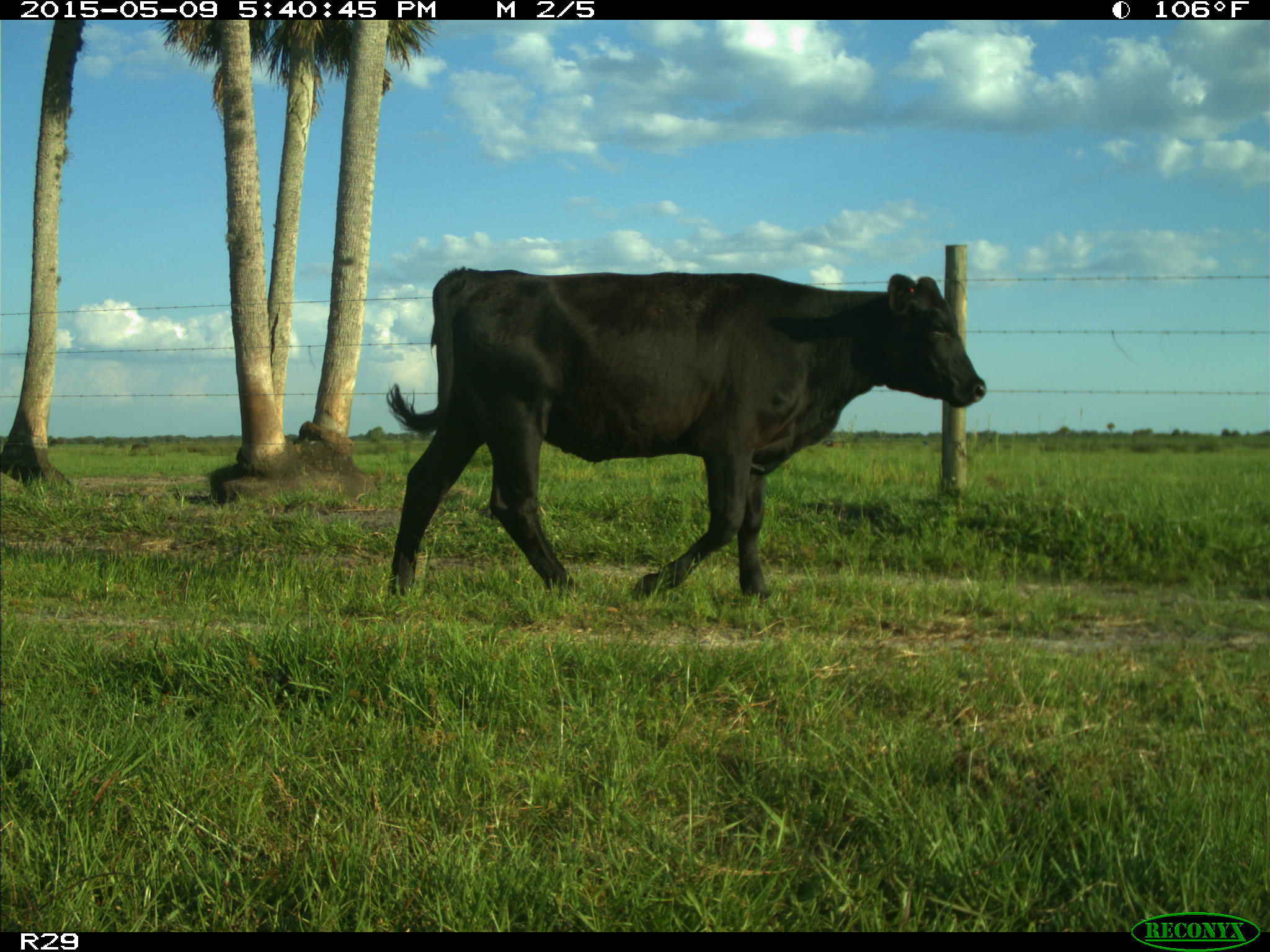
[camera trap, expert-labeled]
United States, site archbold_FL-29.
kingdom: Animalia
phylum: Chordata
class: Mammalia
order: Artiodactyla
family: Bovidae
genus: Bos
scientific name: Bos taurus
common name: domestic cow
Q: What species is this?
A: Bos taurus (domestic cow).